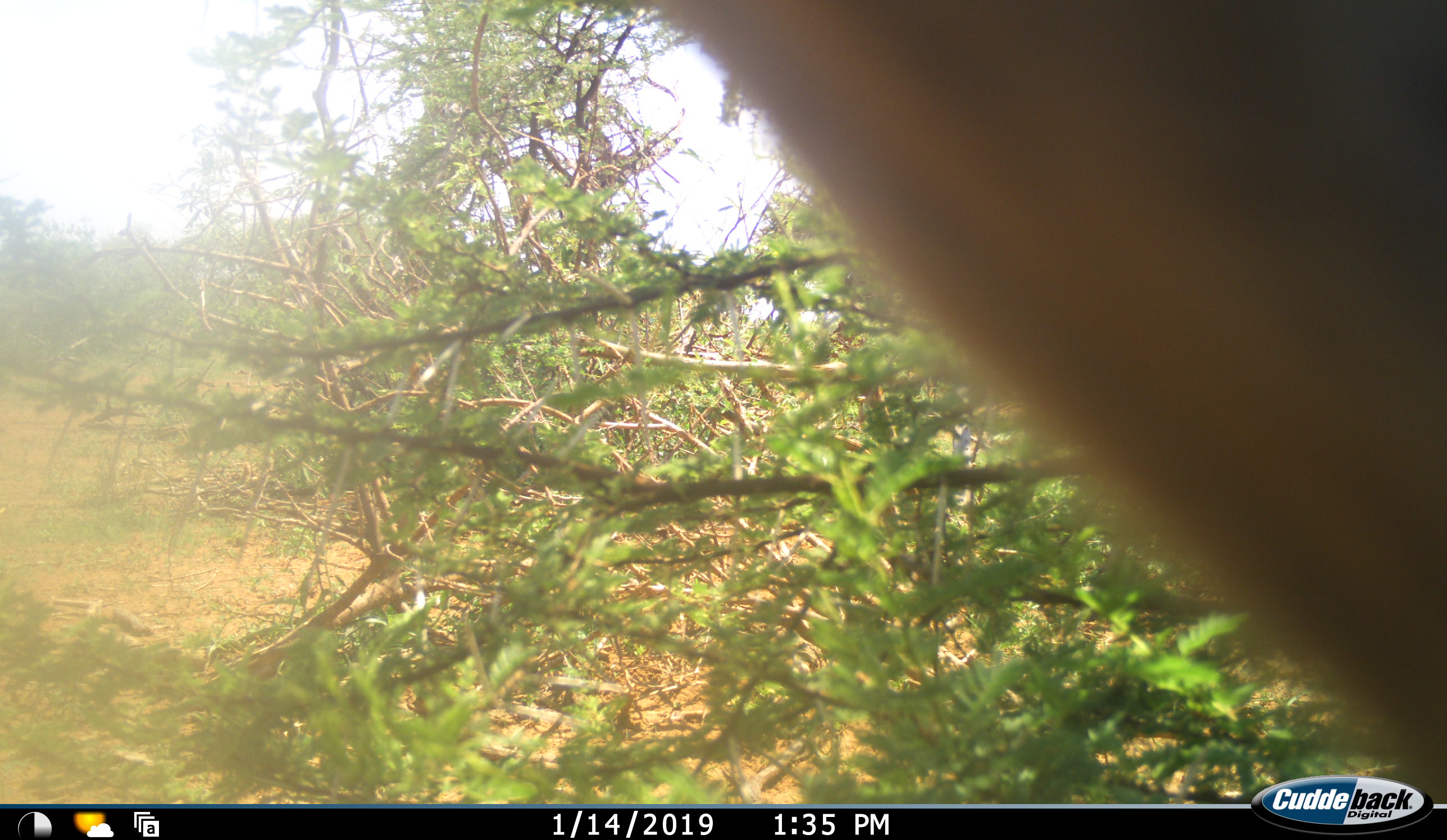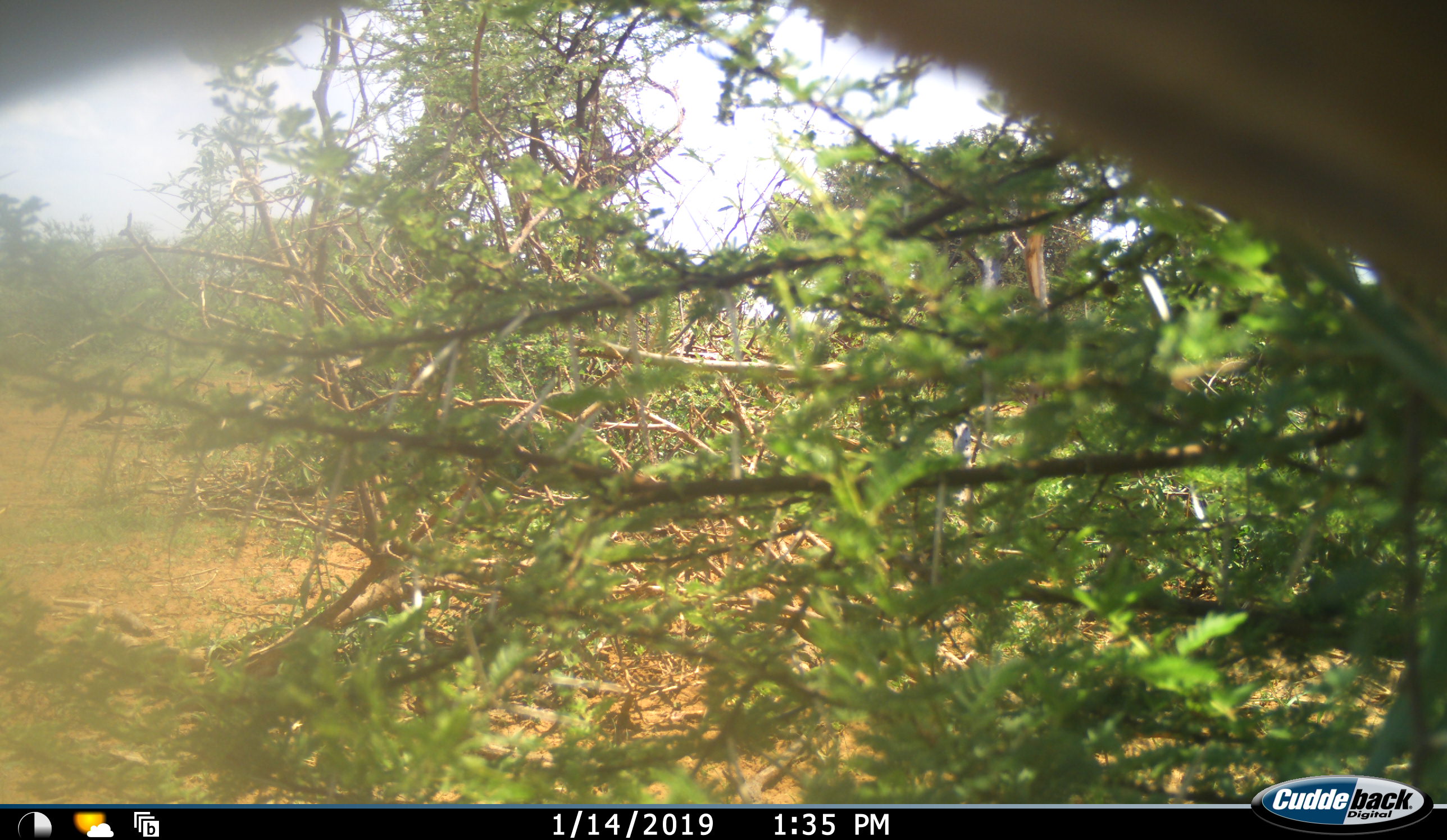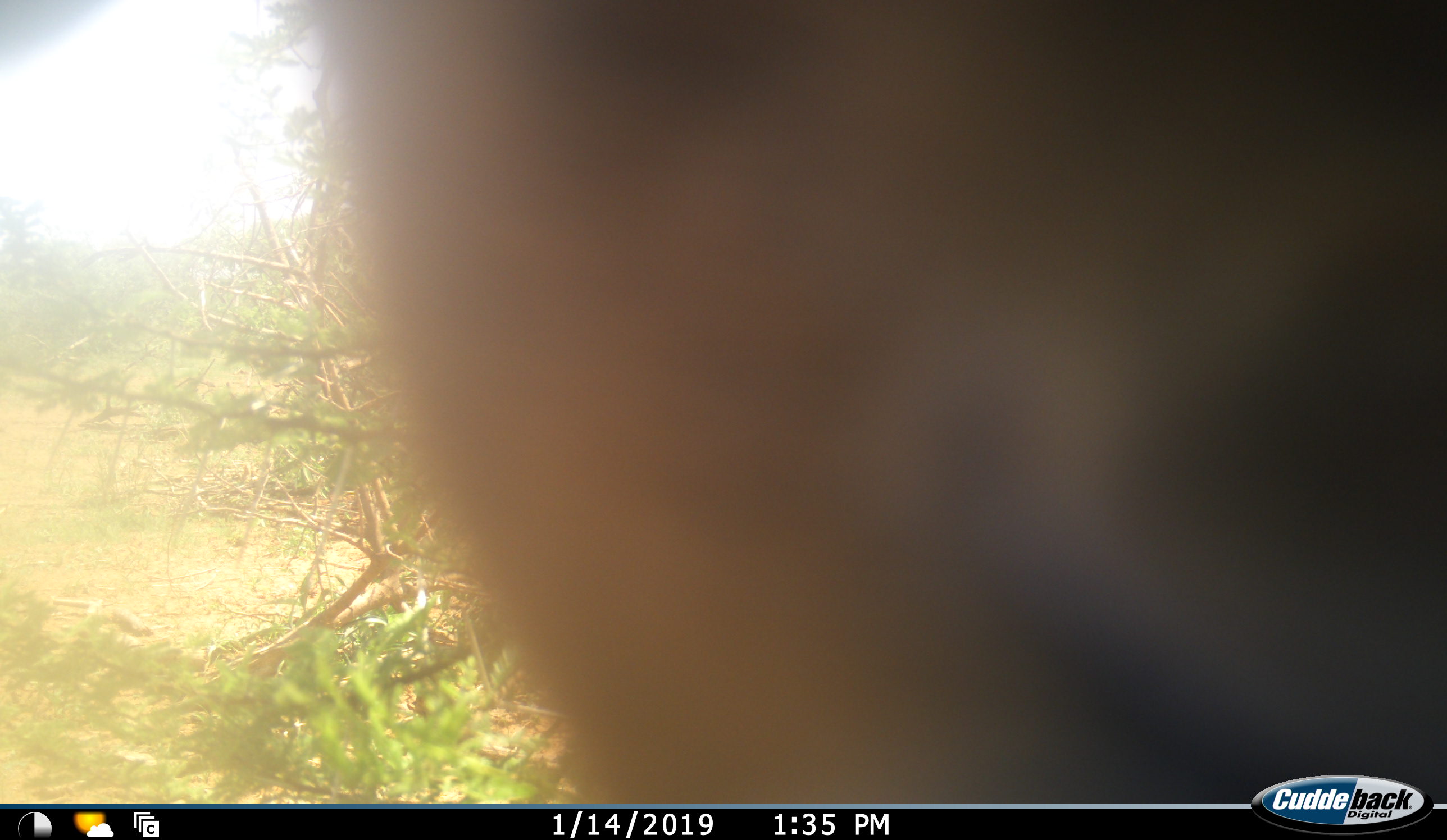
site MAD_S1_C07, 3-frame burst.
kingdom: Animalia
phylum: Chordata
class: Mammalia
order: Artiodactyla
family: Bovidae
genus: Aepyceros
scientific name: Aepyceros melampus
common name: impala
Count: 1.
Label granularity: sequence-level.